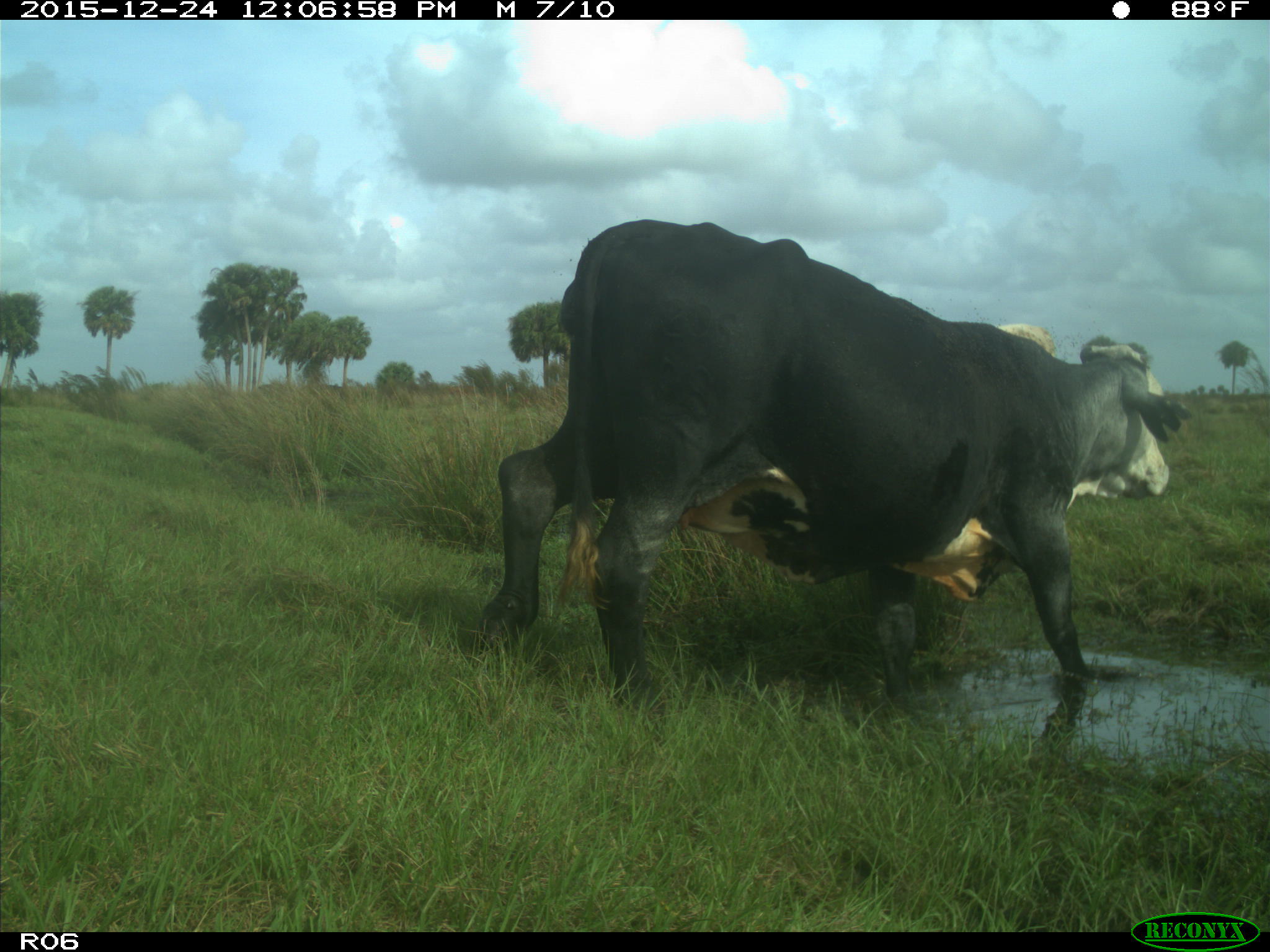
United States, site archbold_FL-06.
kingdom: Animalia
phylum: Chordata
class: Mammalia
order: Artiodactyla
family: Bovidae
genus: Bos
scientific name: Bos taurus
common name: domestic cow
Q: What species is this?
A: Bos taurus (domestic cow).